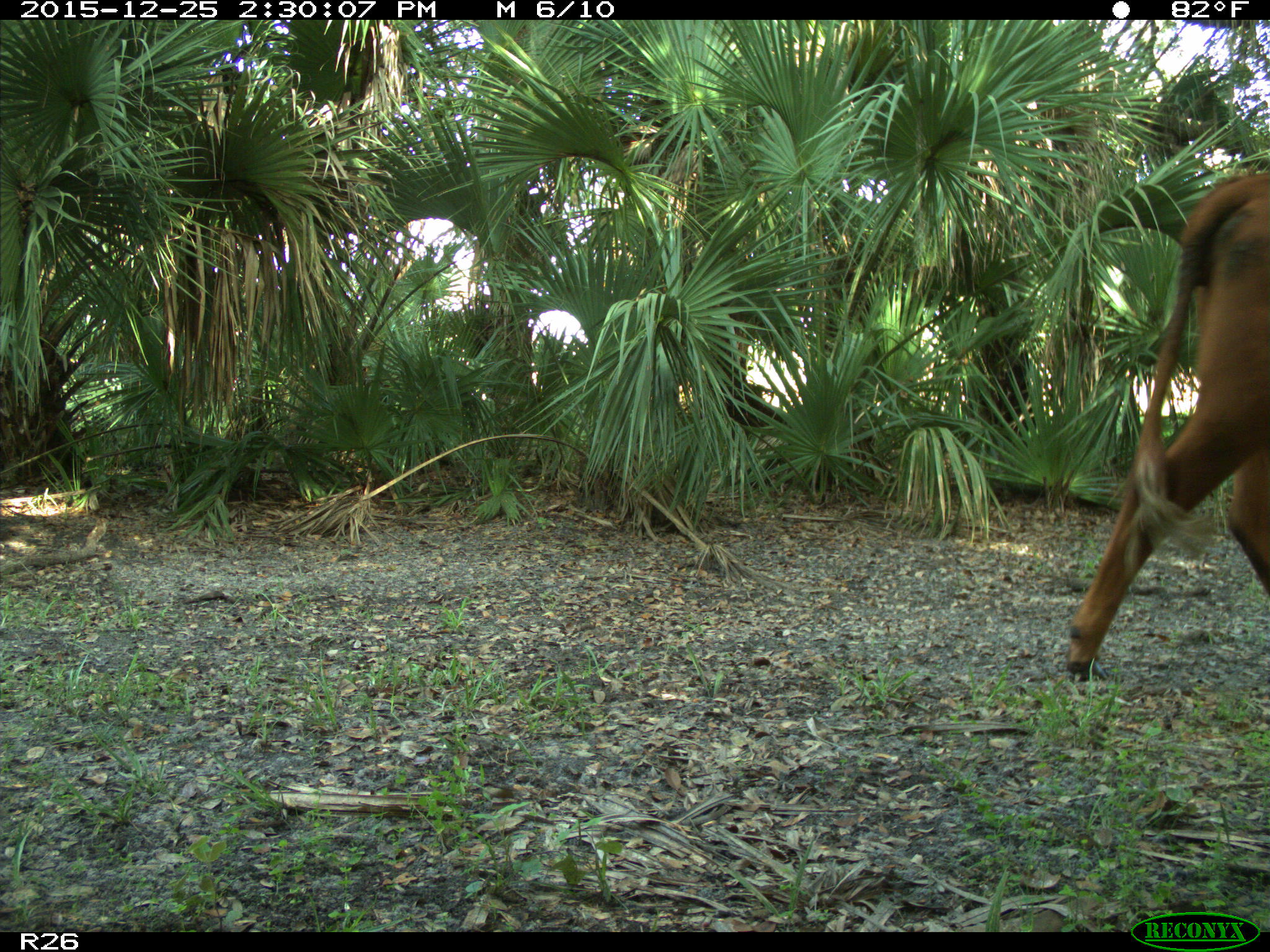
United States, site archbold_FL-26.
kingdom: Animalia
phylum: Chordata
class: Mammalia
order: Artiodactyla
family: Bovidae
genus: Bos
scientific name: Bos taurus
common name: domestic cow